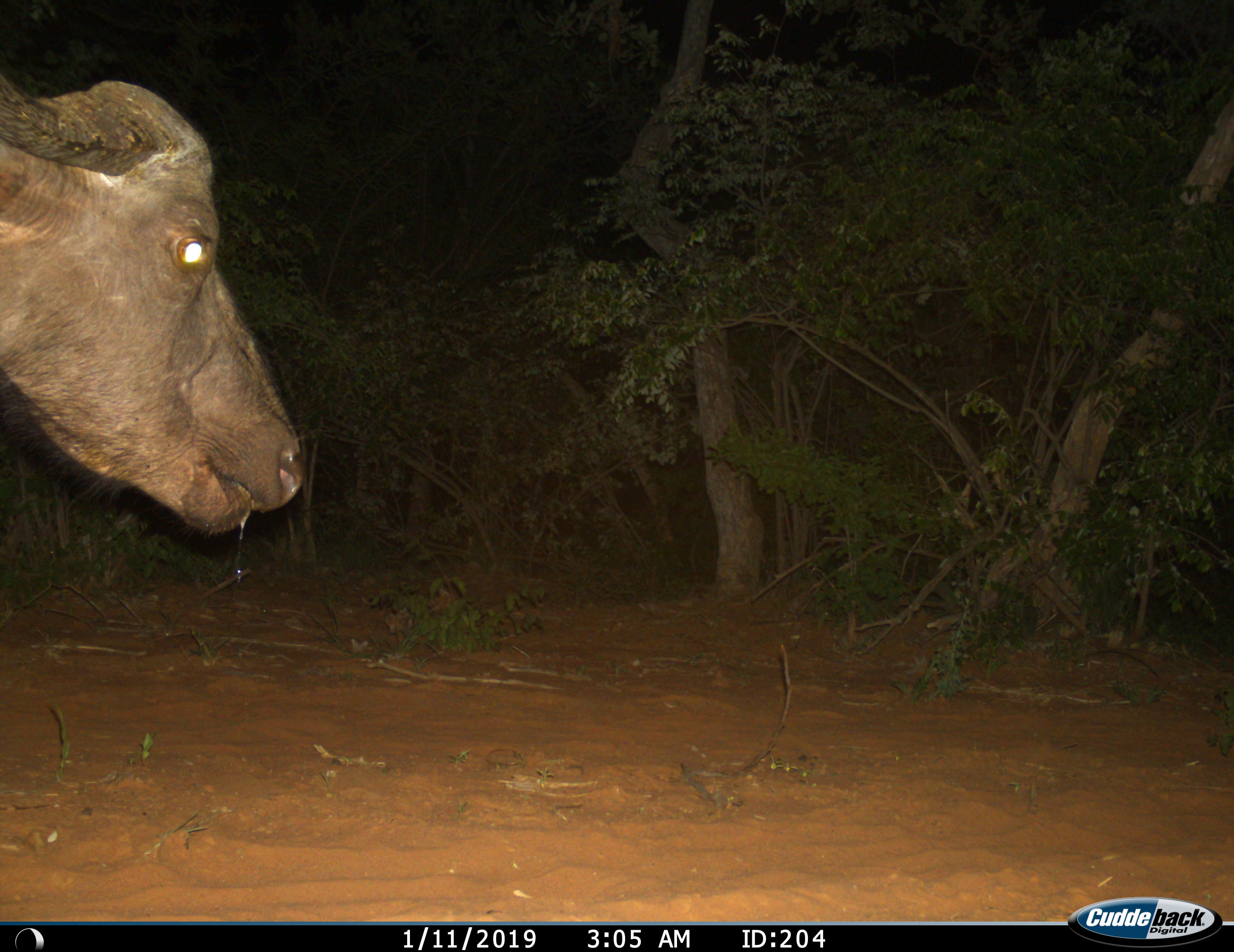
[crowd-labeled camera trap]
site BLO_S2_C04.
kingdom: Animalia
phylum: Chordata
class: Mammalia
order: Artiodactyla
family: Bovidae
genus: Syncerus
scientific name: Syncerus caffer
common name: african buffalo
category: buffalo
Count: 1.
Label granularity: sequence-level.